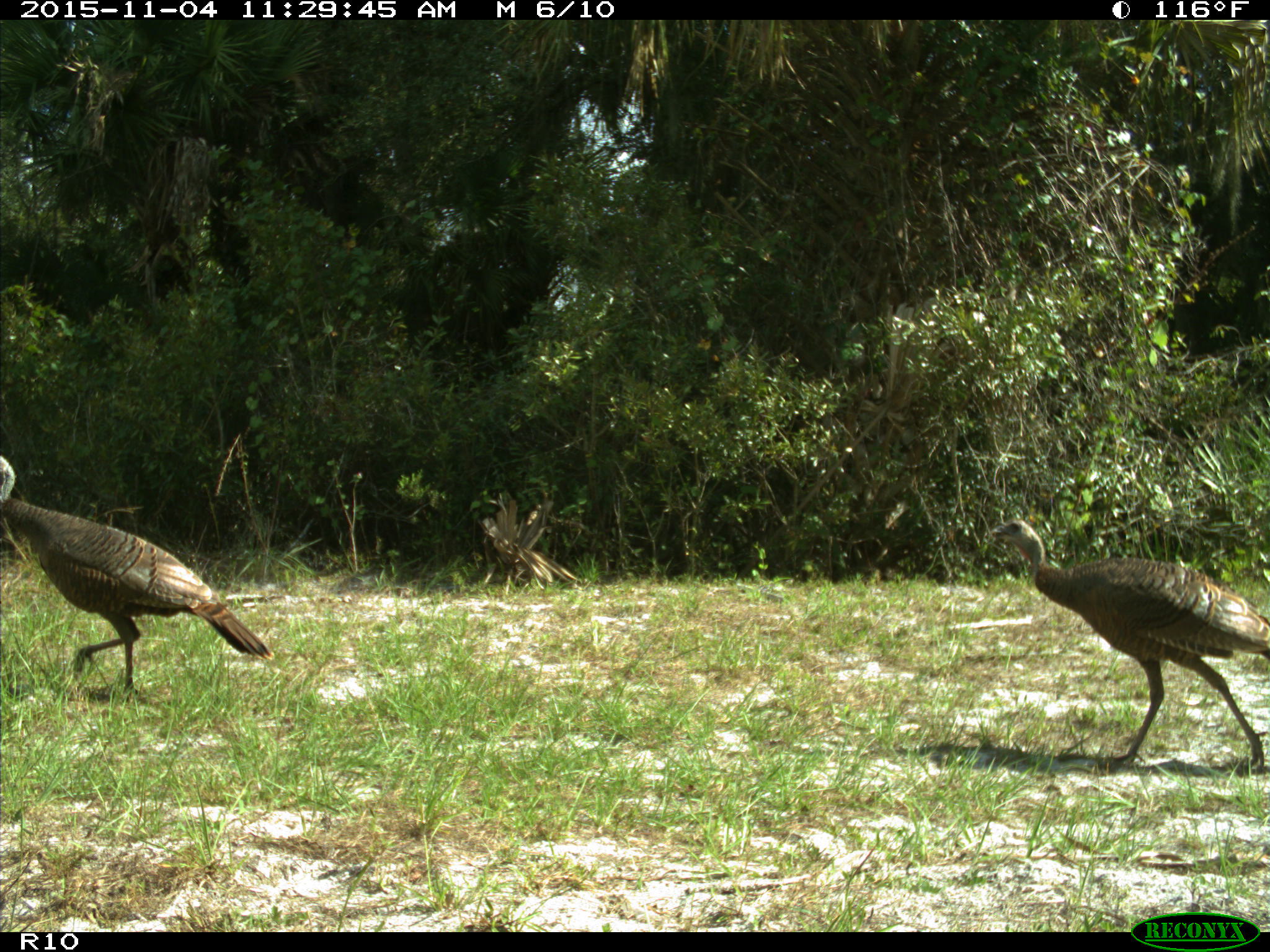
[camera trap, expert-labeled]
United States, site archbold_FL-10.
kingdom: Animalia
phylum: Chordata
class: Aves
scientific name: Aves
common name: birds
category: unidentified bird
Unidentified bird (birds) (Aves).